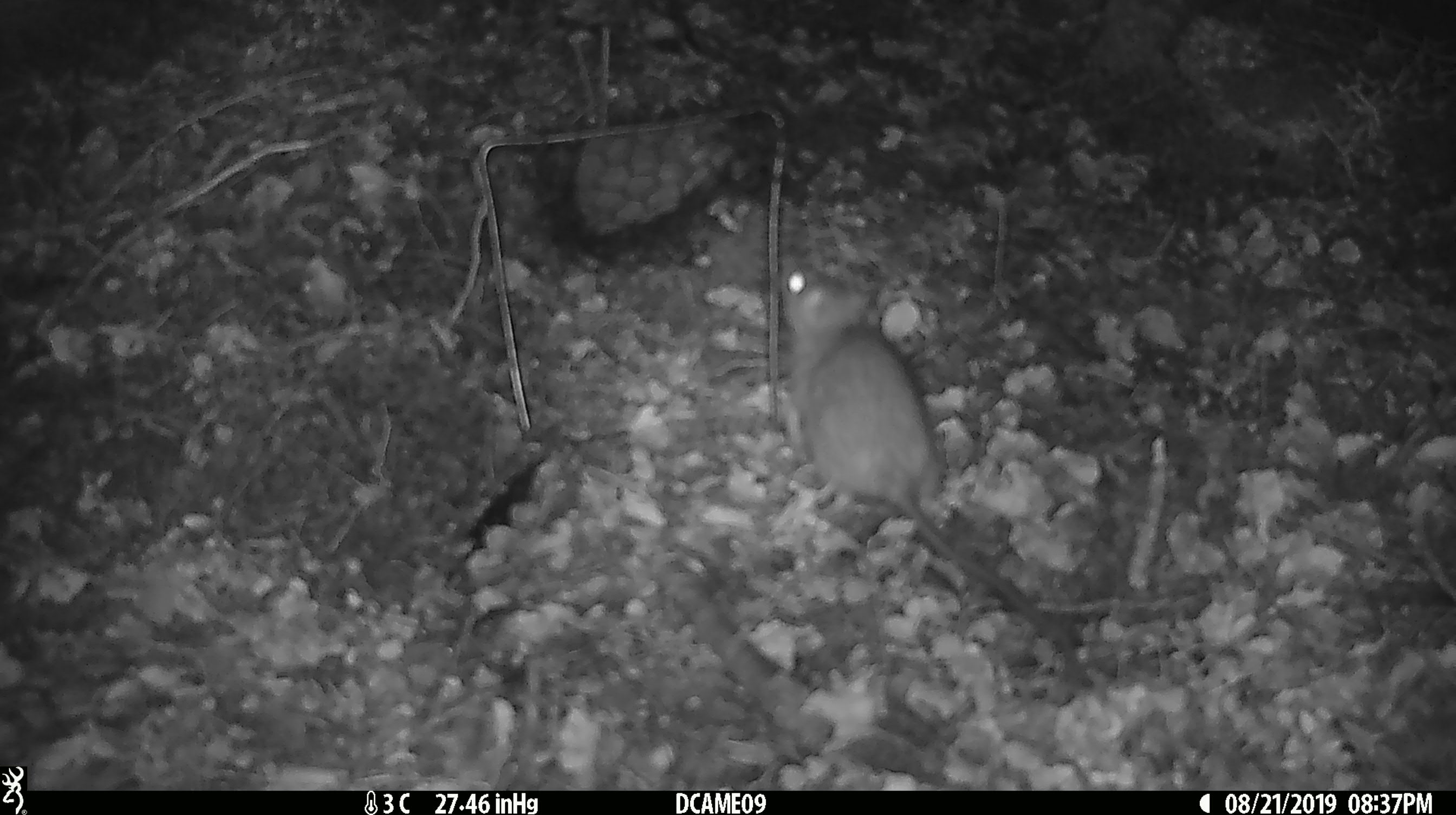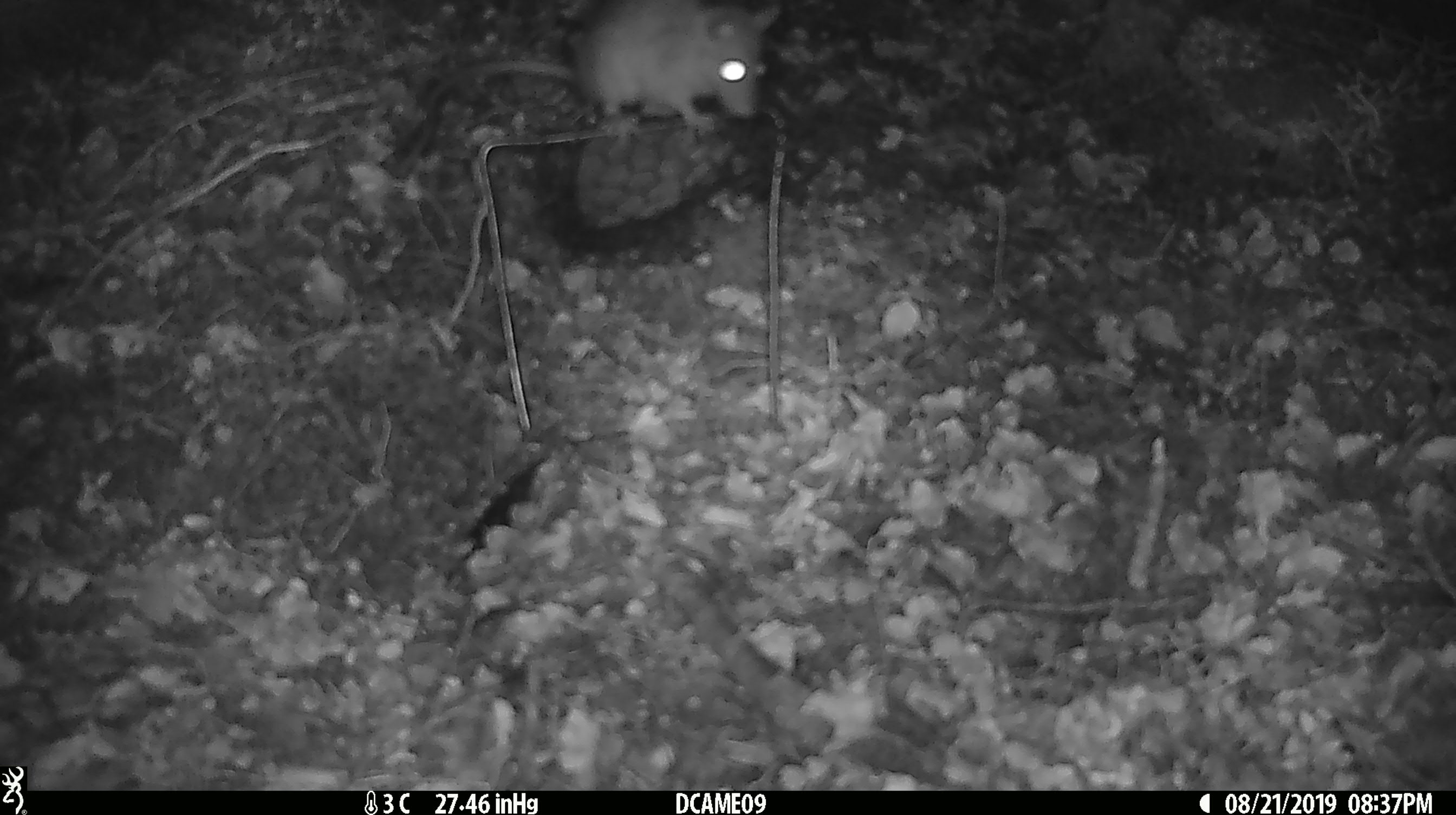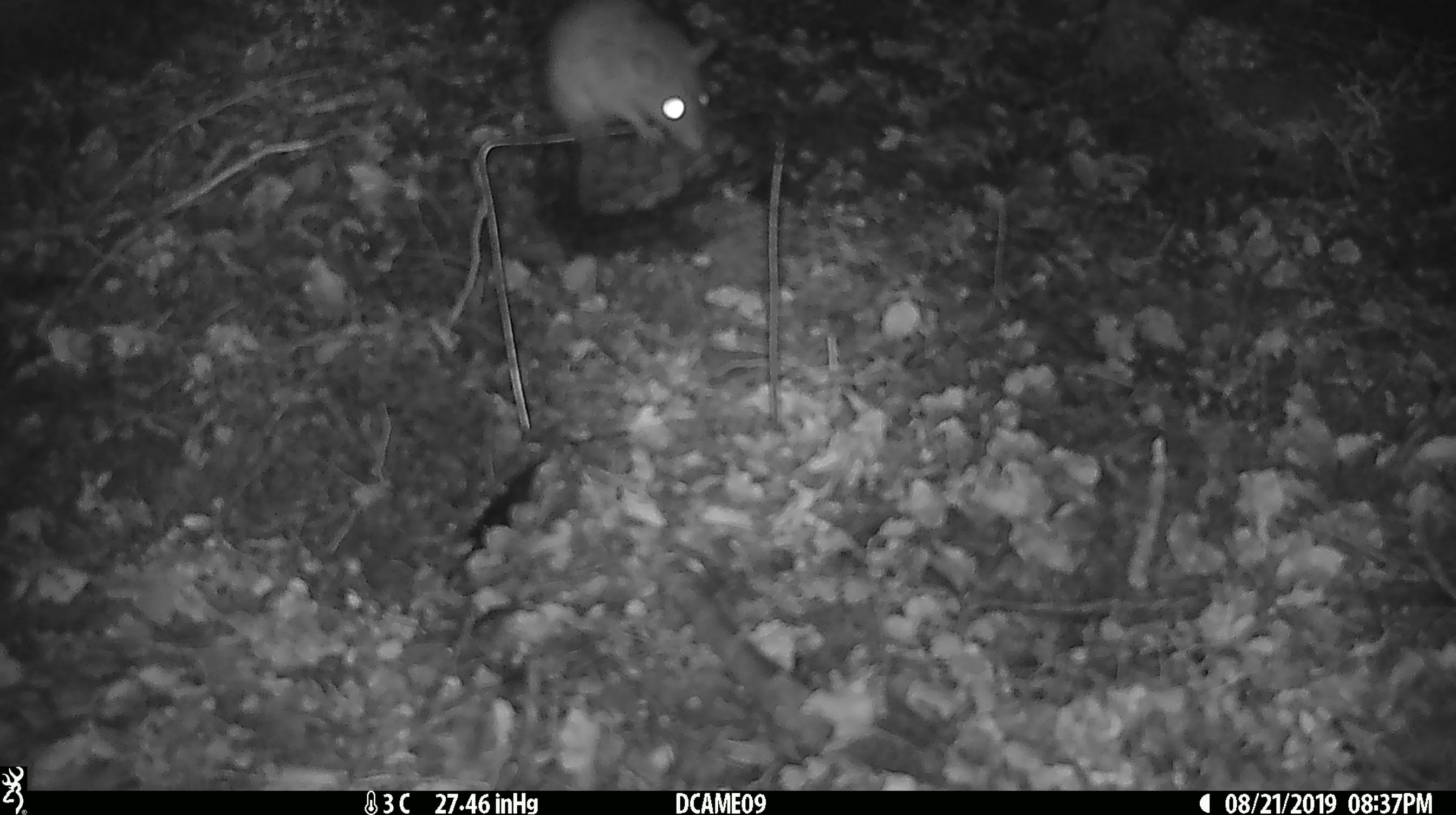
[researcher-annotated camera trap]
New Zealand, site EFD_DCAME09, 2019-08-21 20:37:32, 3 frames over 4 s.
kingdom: Animalia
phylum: Chordata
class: Mammalia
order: Rodentia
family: Muridae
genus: Rattus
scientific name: Rattus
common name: rat